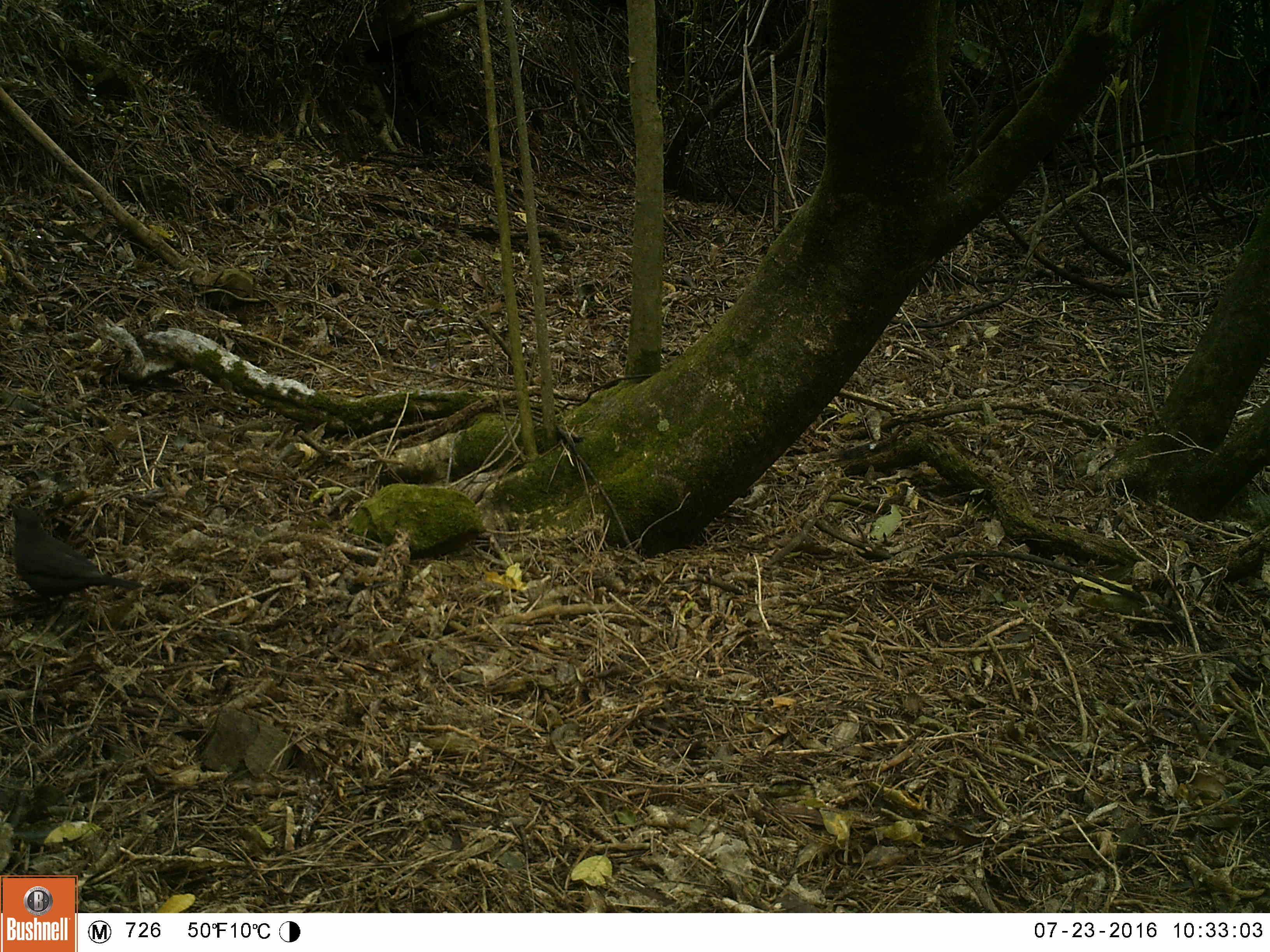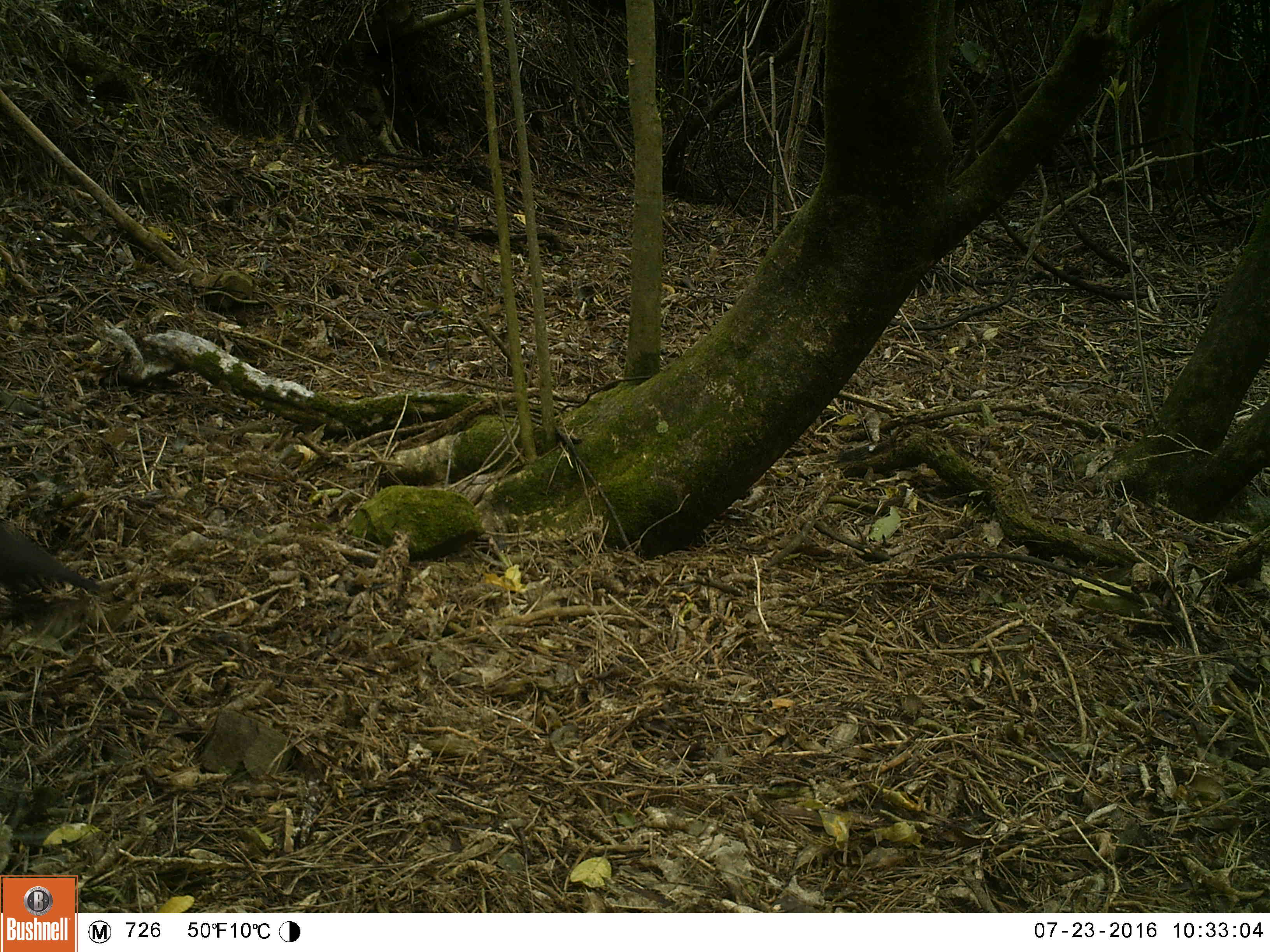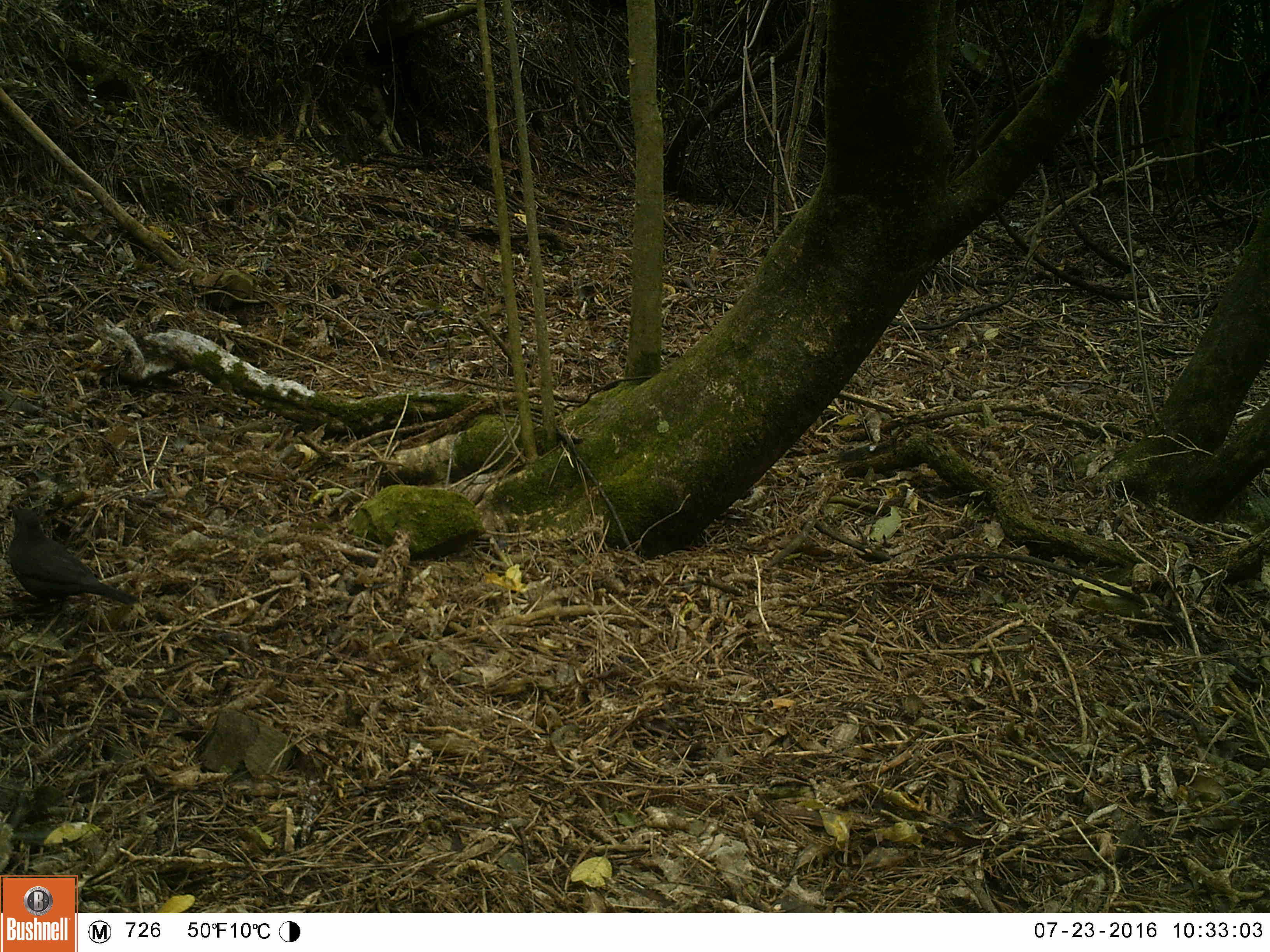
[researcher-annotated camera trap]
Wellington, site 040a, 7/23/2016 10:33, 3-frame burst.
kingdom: Animalia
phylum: Chordata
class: Aves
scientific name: Aves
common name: bird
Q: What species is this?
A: Bird (Aves).